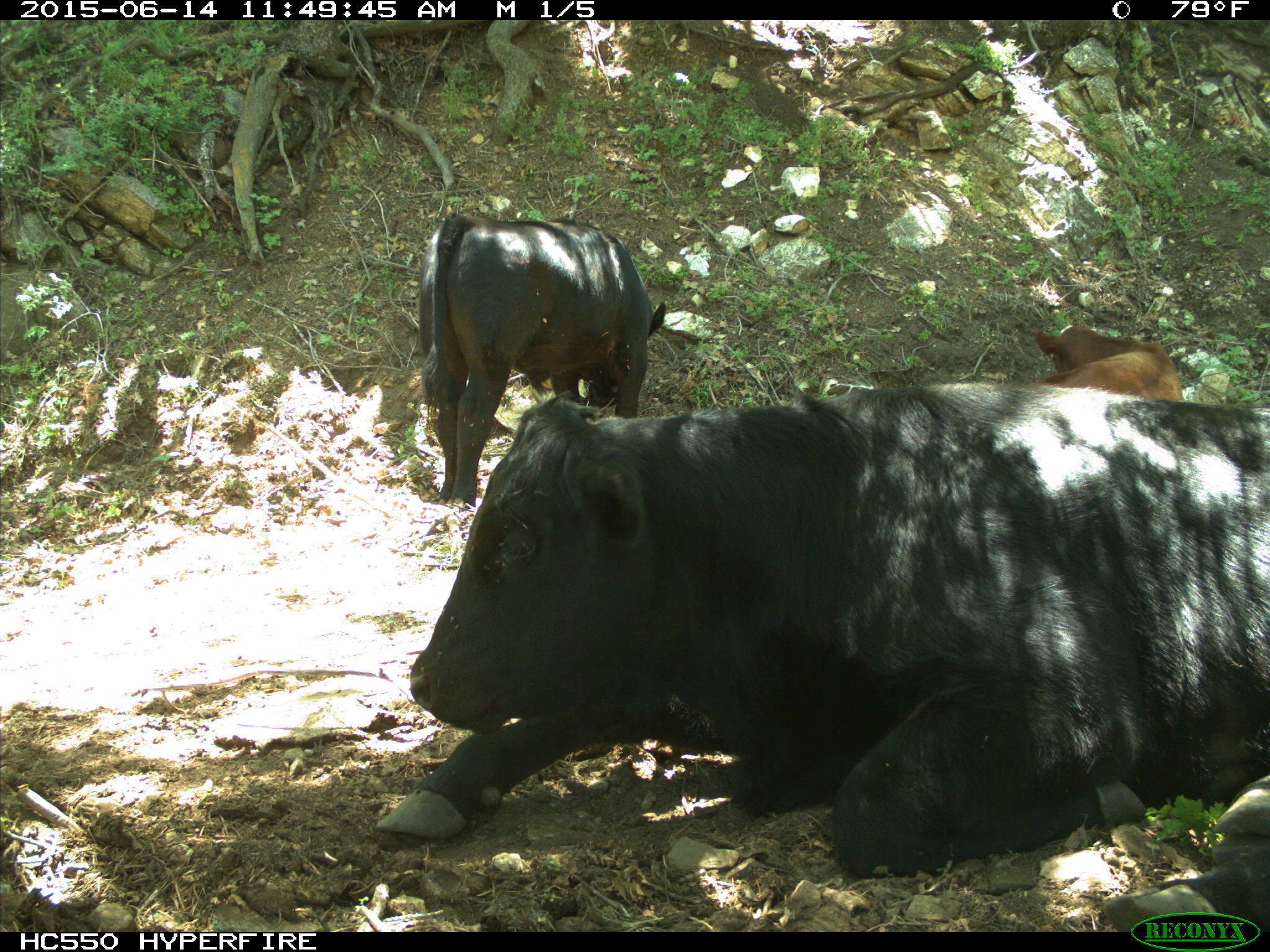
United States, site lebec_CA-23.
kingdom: Animalia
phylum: Chordata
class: Mammalia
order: Artiodactyla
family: Bovidae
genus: Bos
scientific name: Bos taurus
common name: domestic cow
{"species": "Bos taurus (domestic cow)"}